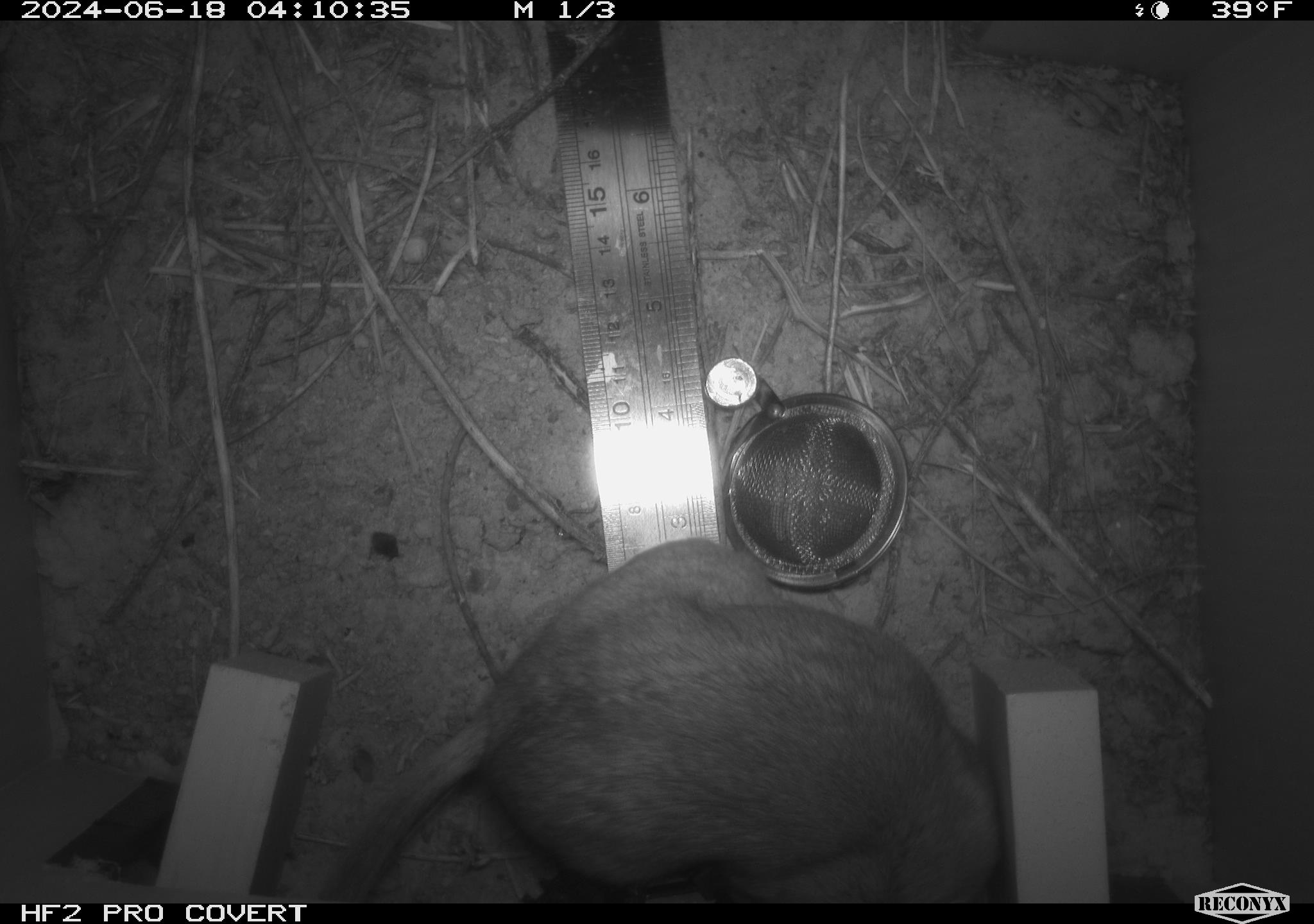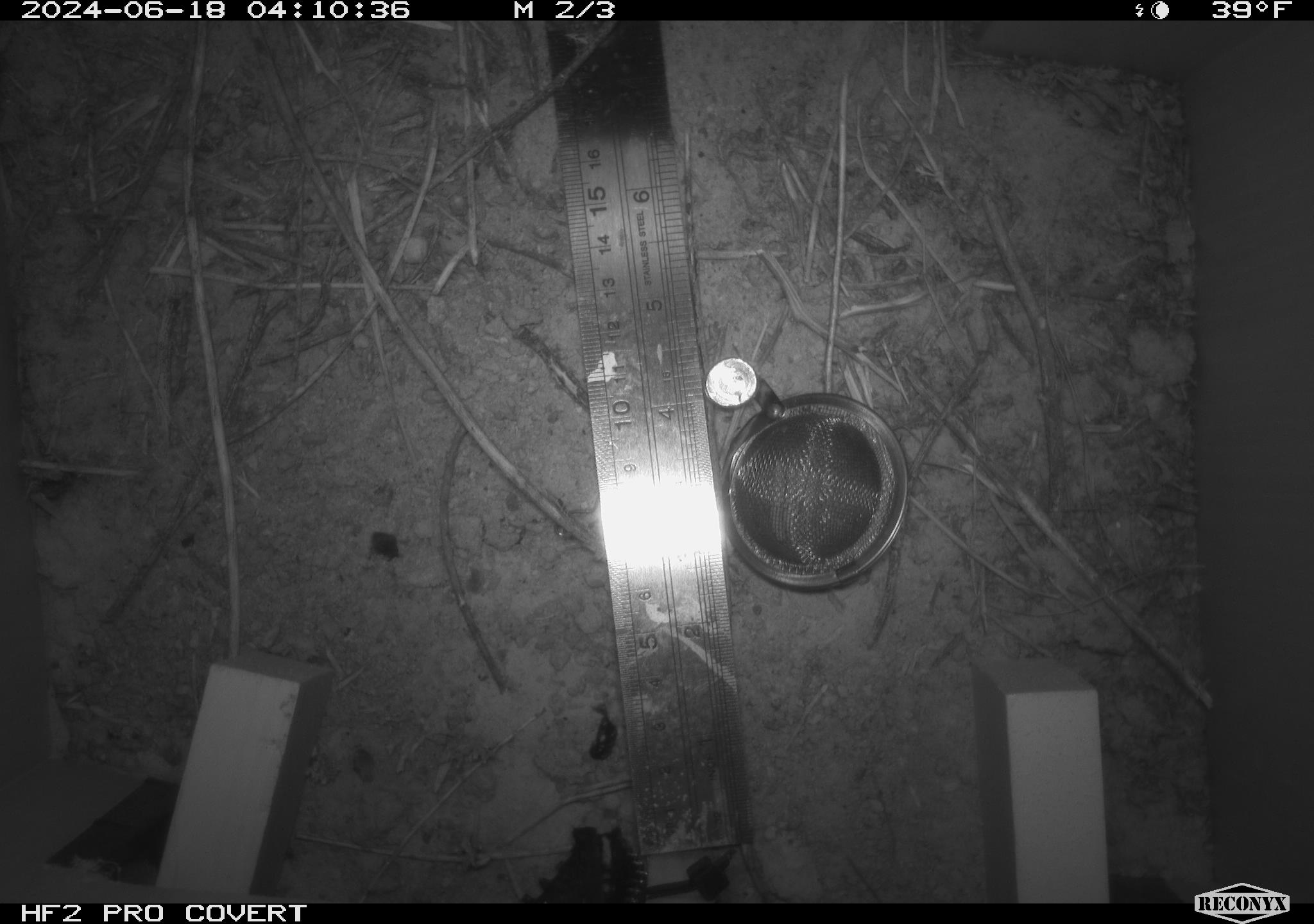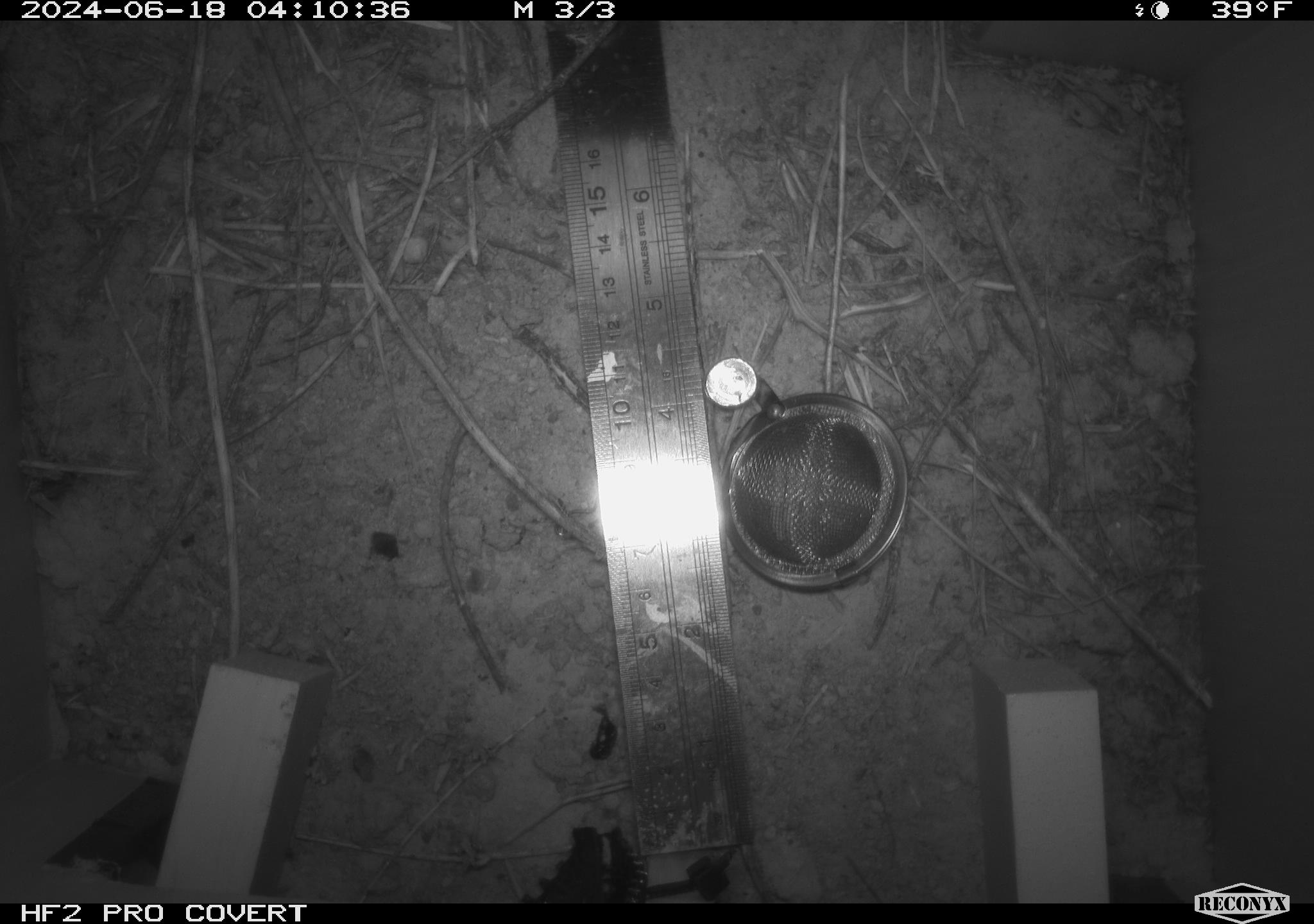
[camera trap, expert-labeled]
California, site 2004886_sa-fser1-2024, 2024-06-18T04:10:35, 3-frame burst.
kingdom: Animalia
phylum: Chordata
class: Mammalia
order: Rodentia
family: Sciuridae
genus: Neotamias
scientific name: Neotamias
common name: western chipmunks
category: neotamias species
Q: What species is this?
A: Neotamias species (western chipmunks) (Neotamias).